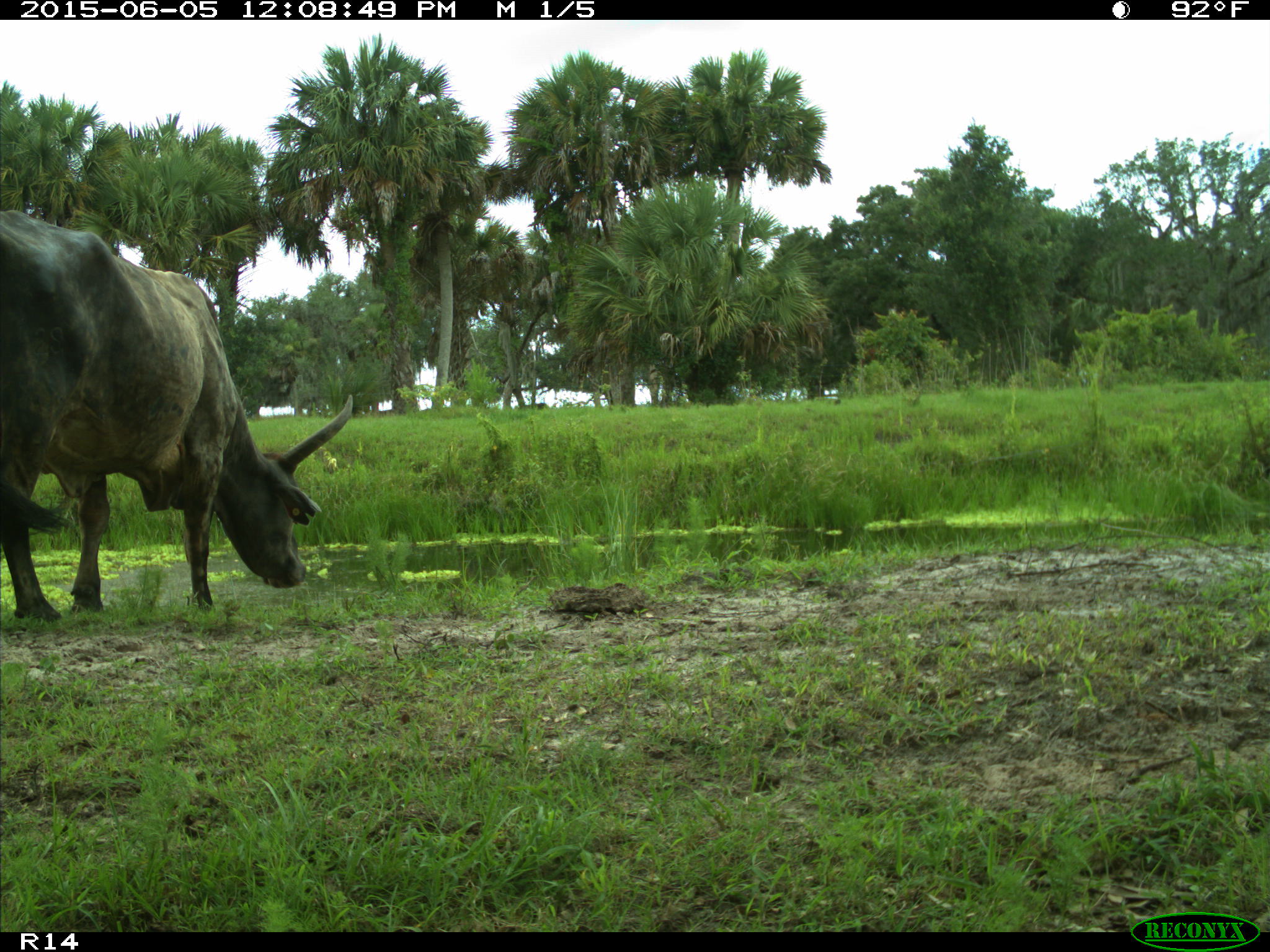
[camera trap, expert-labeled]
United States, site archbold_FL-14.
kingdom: Animalia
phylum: Chordata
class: Mammalia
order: Artiodactyla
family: Bovidae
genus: Bos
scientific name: Bos taurus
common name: domestic cow